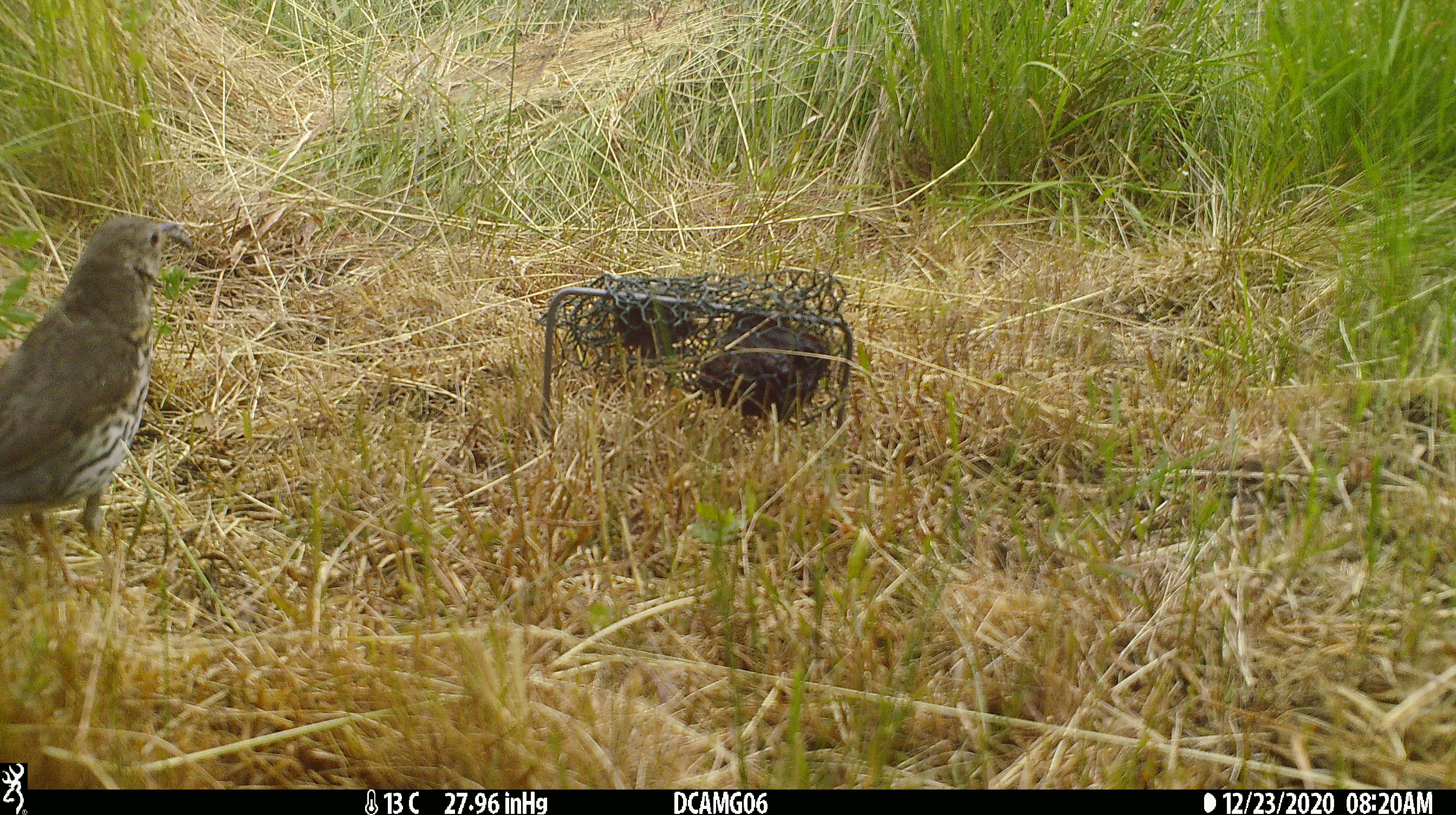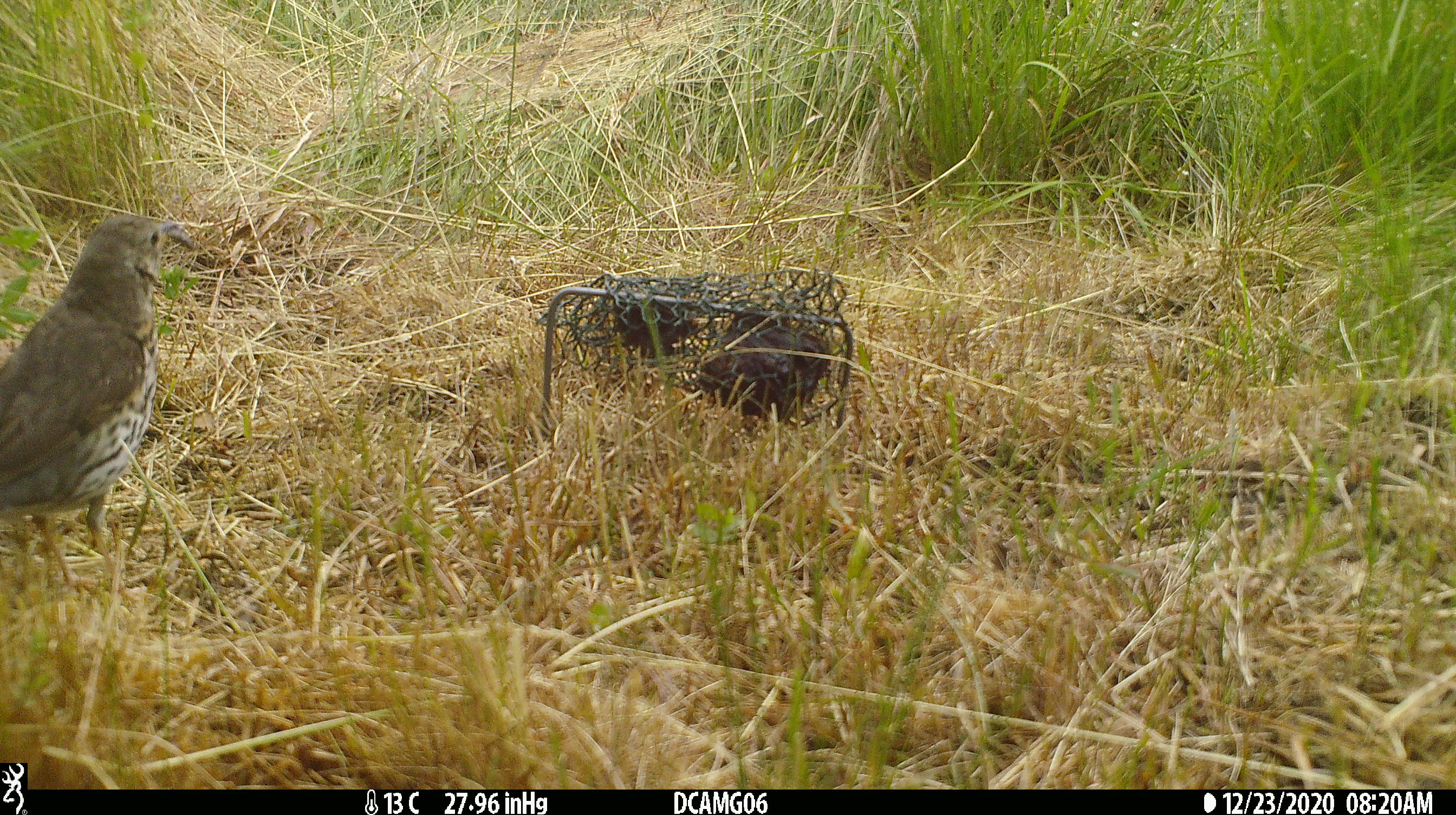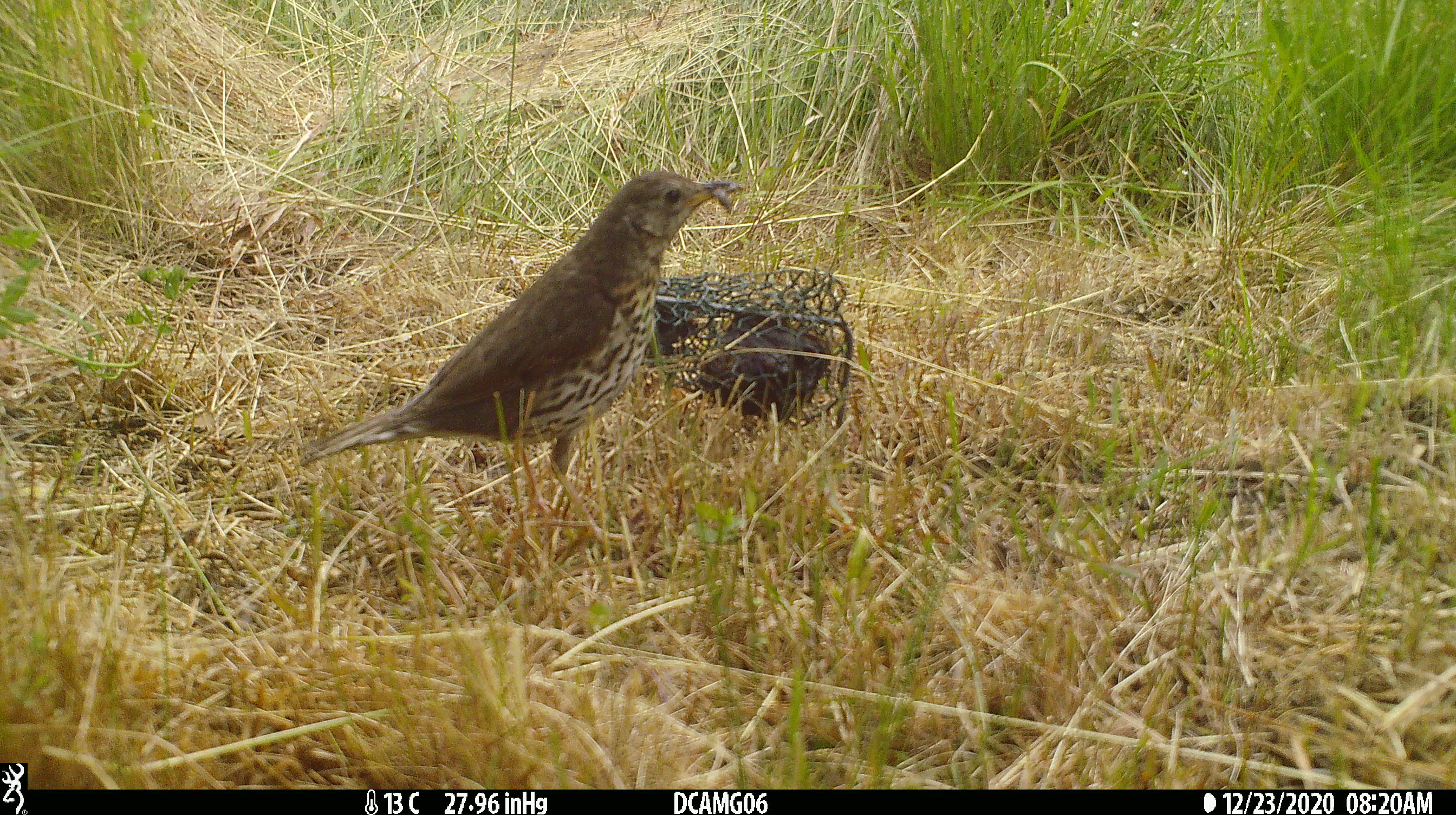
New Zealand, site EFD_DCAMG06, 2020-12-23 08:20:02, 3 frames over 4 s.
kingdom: Animalia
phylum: Chordata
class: Aves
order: Passeriformes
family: Turdidae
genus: Turdus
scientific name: Turdus philomelos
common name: song thrush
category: thrush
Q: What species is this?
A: Thrush (song thrush) (Turdus philomelos).